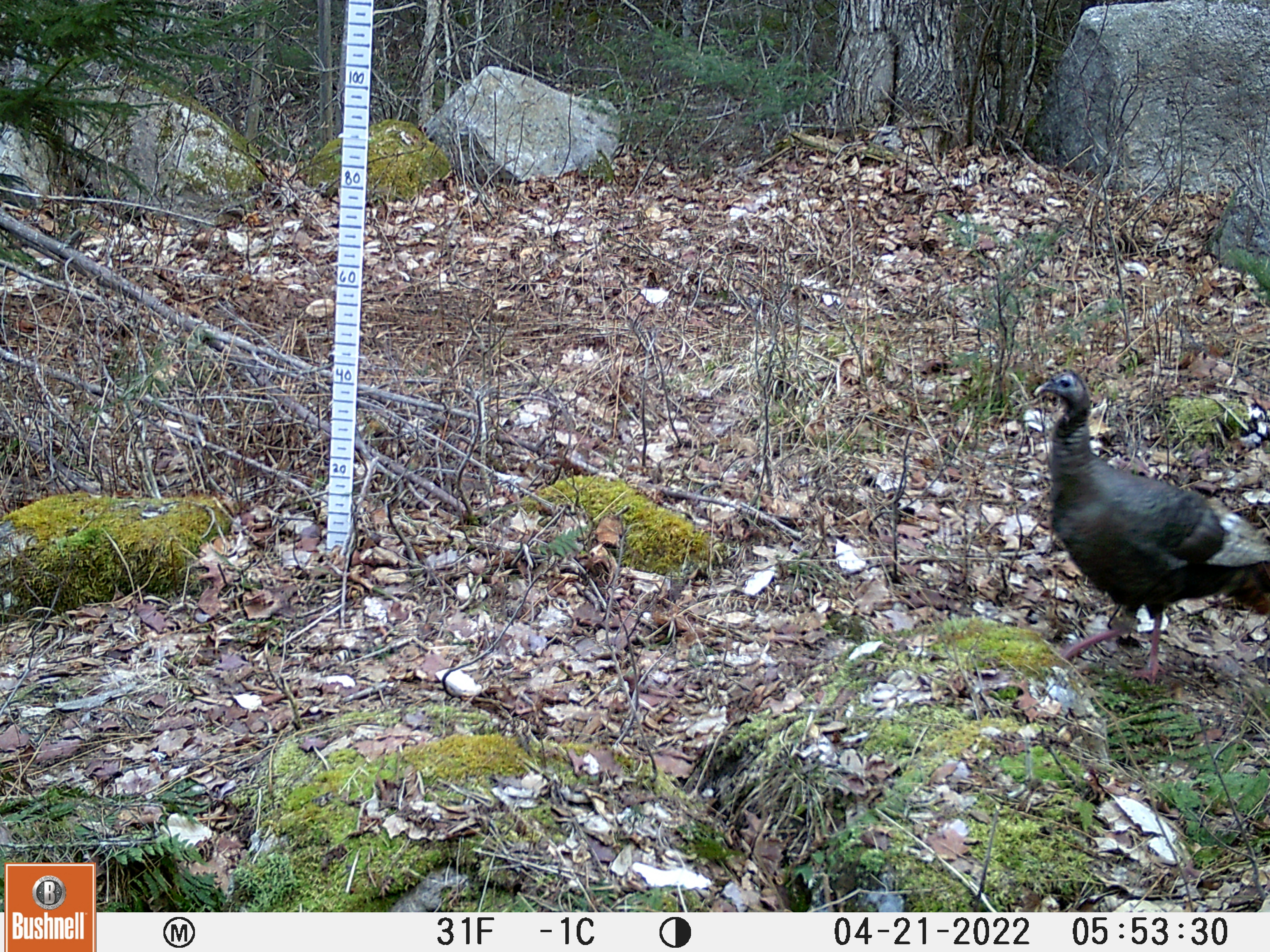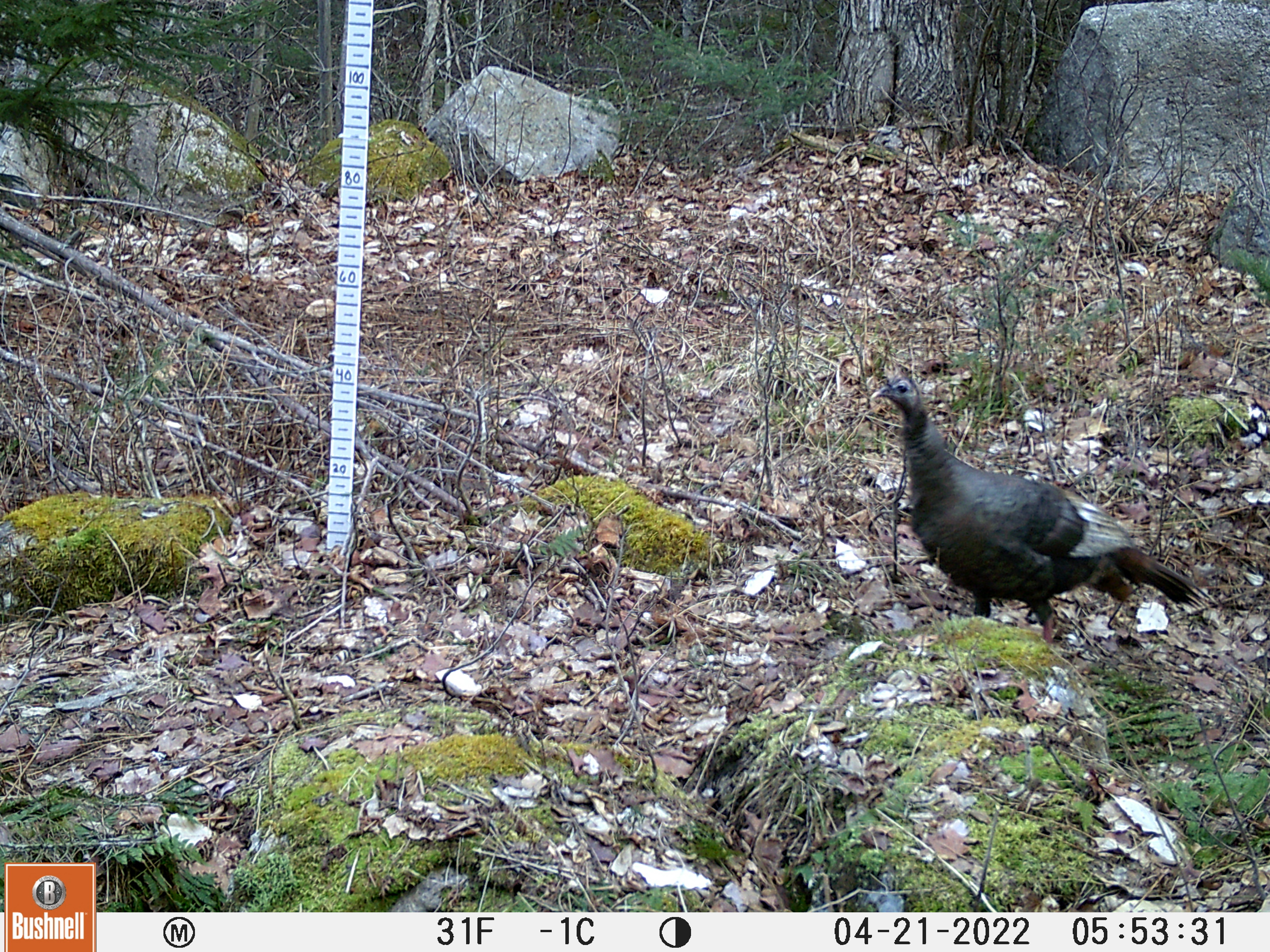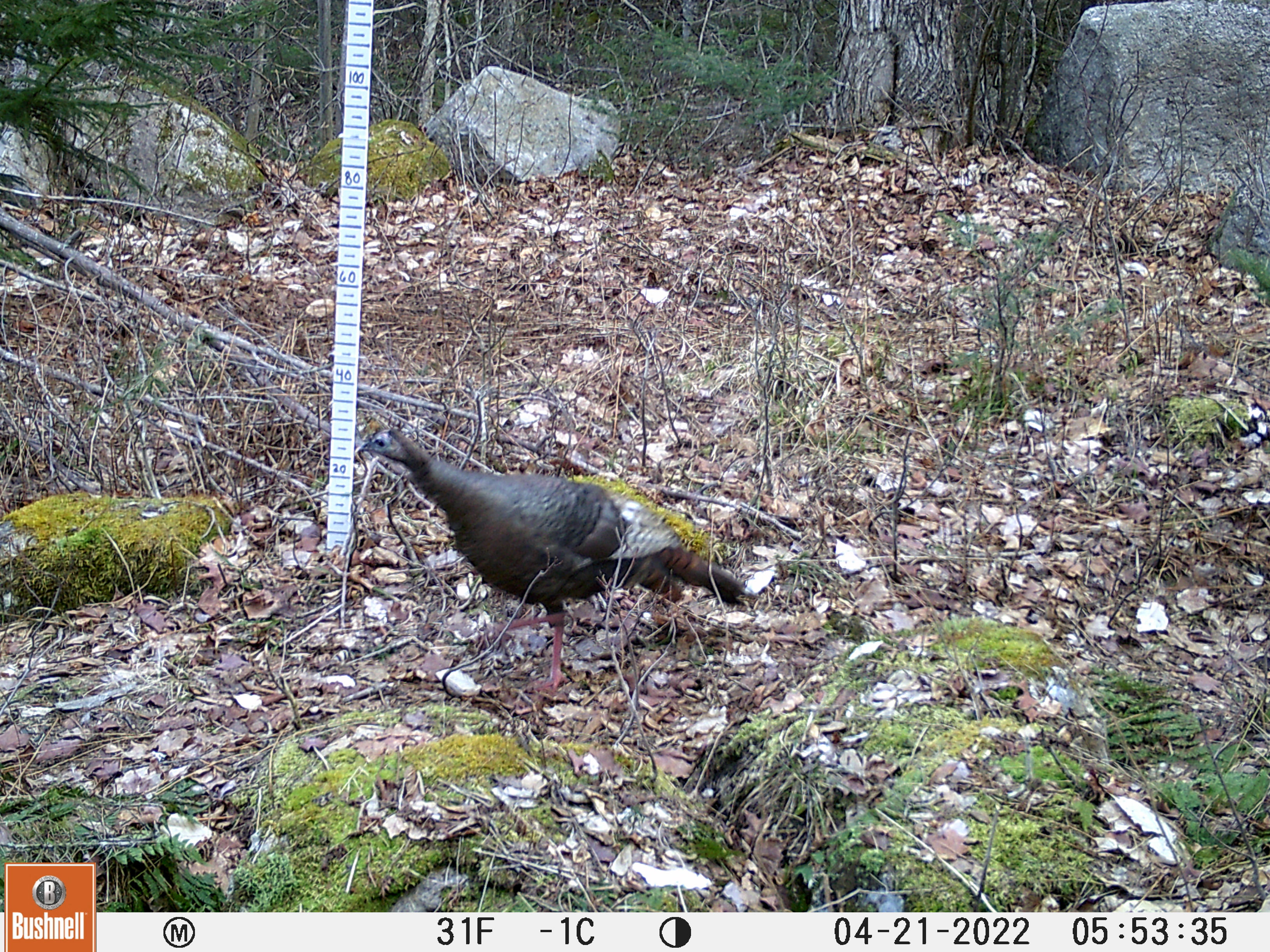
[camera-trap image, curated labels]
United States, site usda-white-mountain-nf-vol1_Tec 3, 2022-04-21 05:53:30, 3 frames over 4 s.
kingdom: Animalia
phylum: Chordata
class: Aves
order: Galliformes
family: Phasianidae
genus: Meleagris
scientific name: Meleagris gallopavo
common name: wild turkey